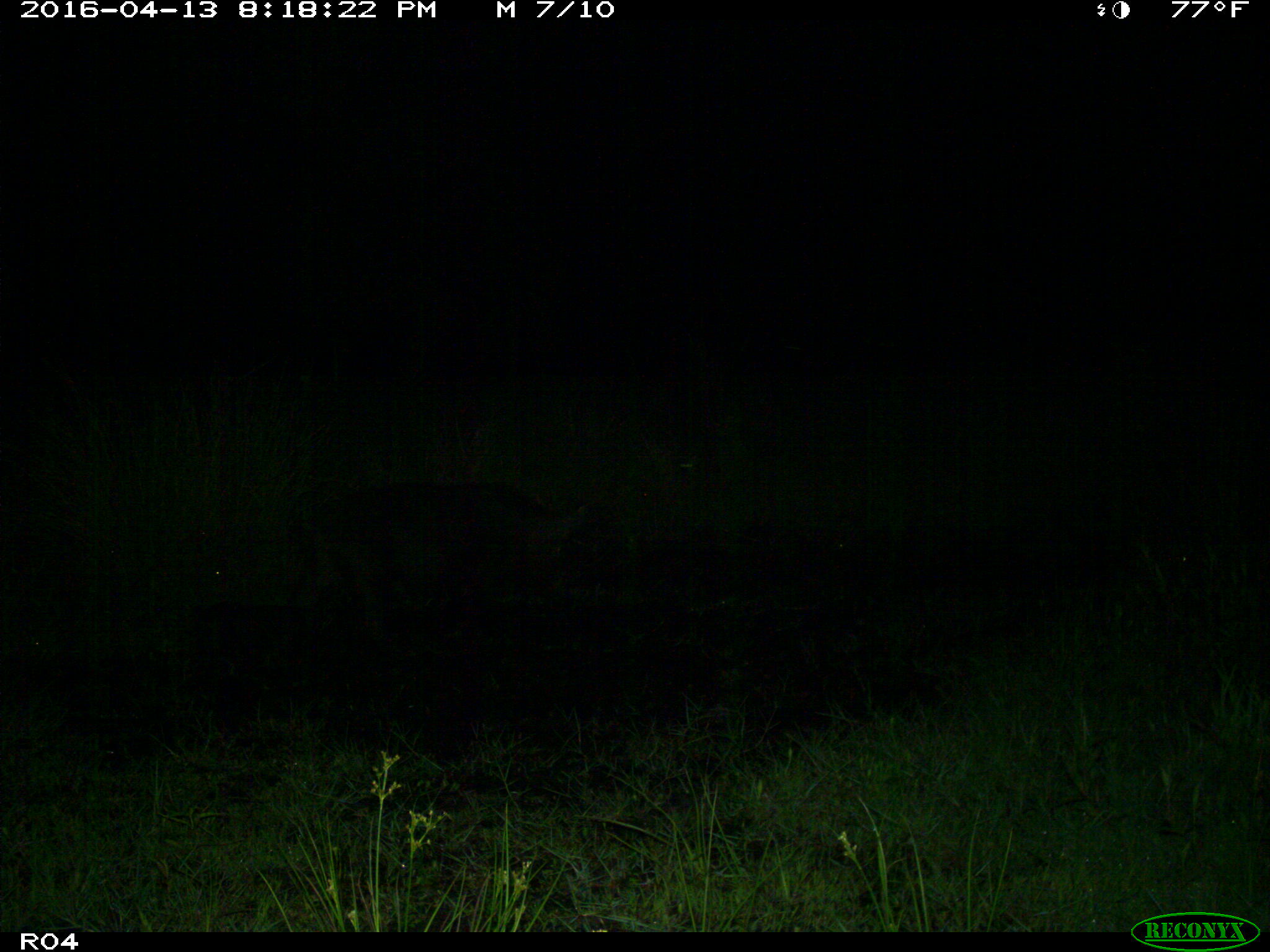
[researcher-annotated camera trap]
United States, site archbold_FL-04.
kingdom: Animalia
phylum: Chordata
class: Mammalia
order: Artiodactyla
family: Suidae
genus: Sus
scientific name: Sus scrofa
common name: wild boar